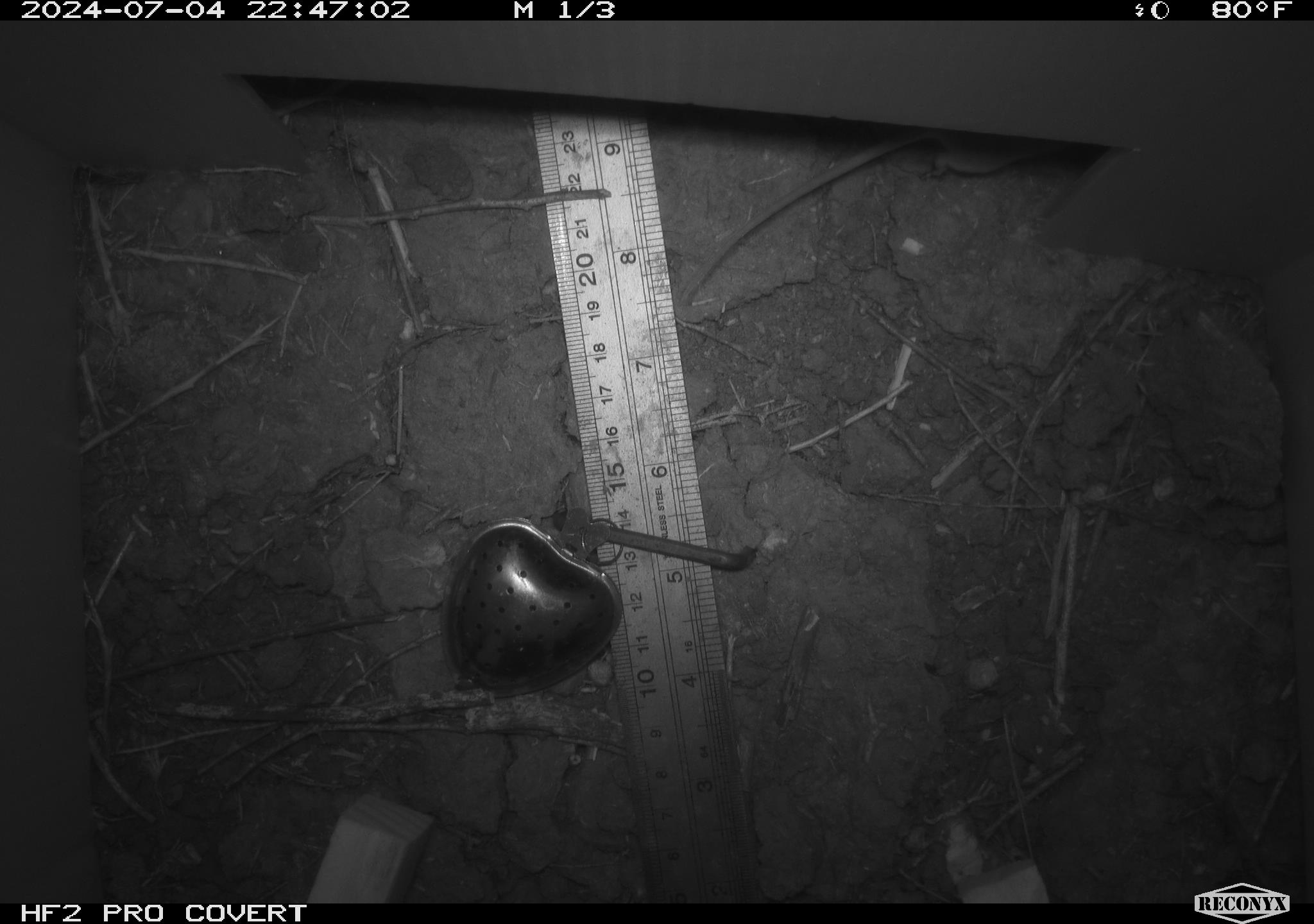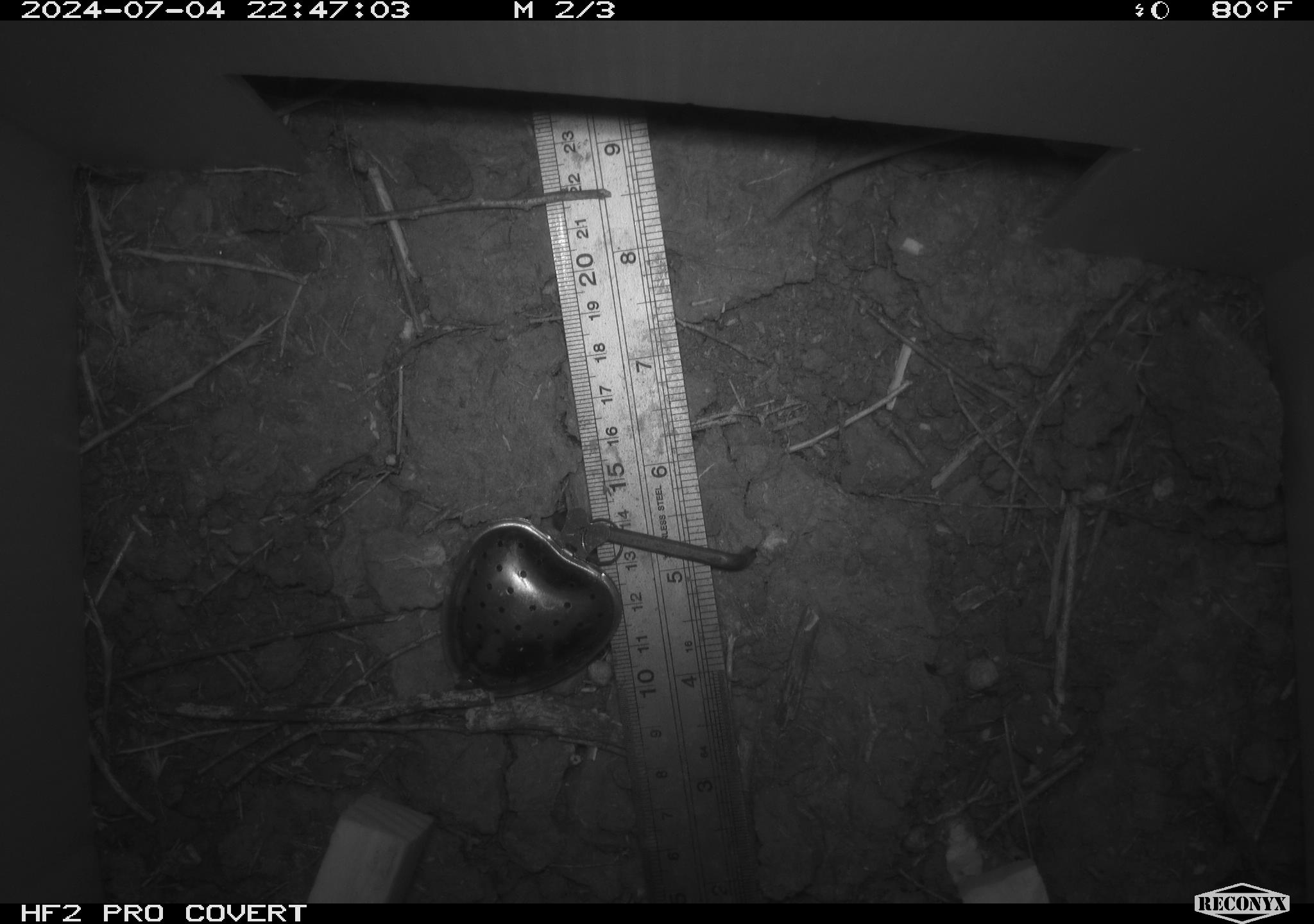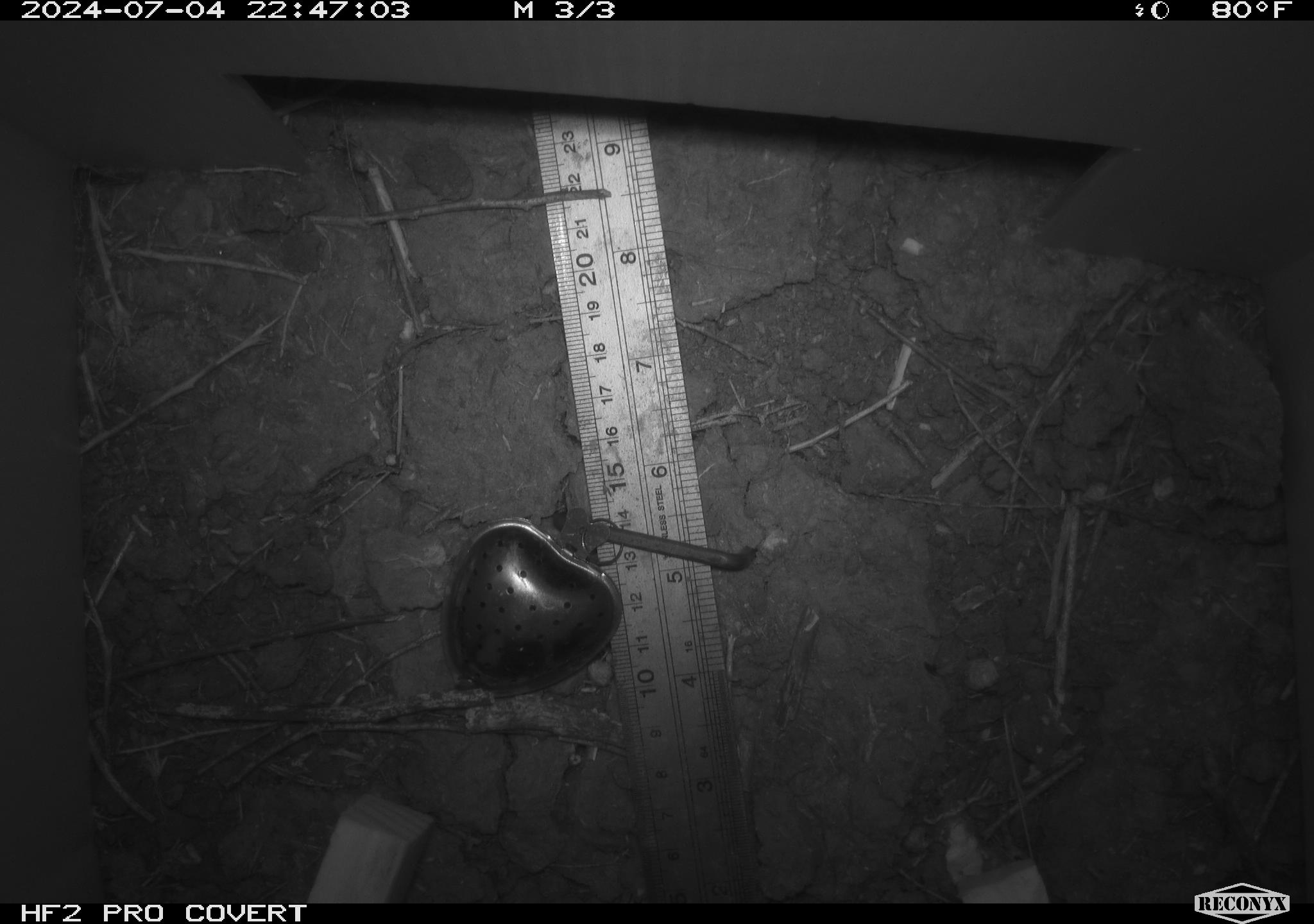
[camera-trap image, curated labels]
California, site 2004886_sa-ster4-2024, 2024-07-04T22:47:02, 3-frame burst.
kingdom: Animalia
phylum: Chordata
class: Mammalia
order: Rodentia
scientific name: Rodentia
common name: mouse species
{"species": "mouse species (Rodentia)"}